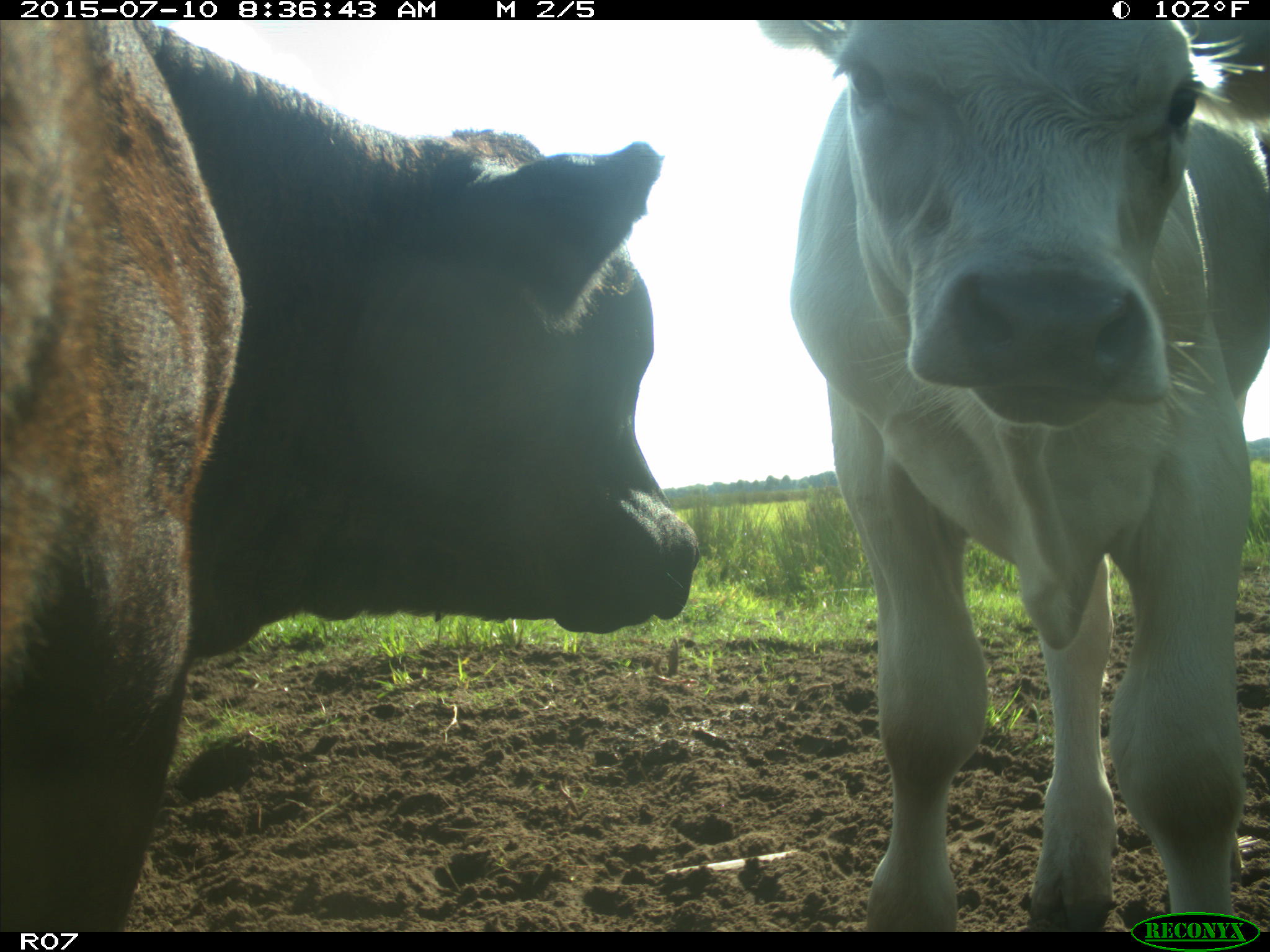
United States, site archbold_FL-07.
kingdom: Animalia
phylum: Chordata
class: Mammalia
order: Artiodactyla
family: Bovidae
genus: Bos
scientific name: Bos taurus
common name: domestic cow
Bos taurus (domestic cow).